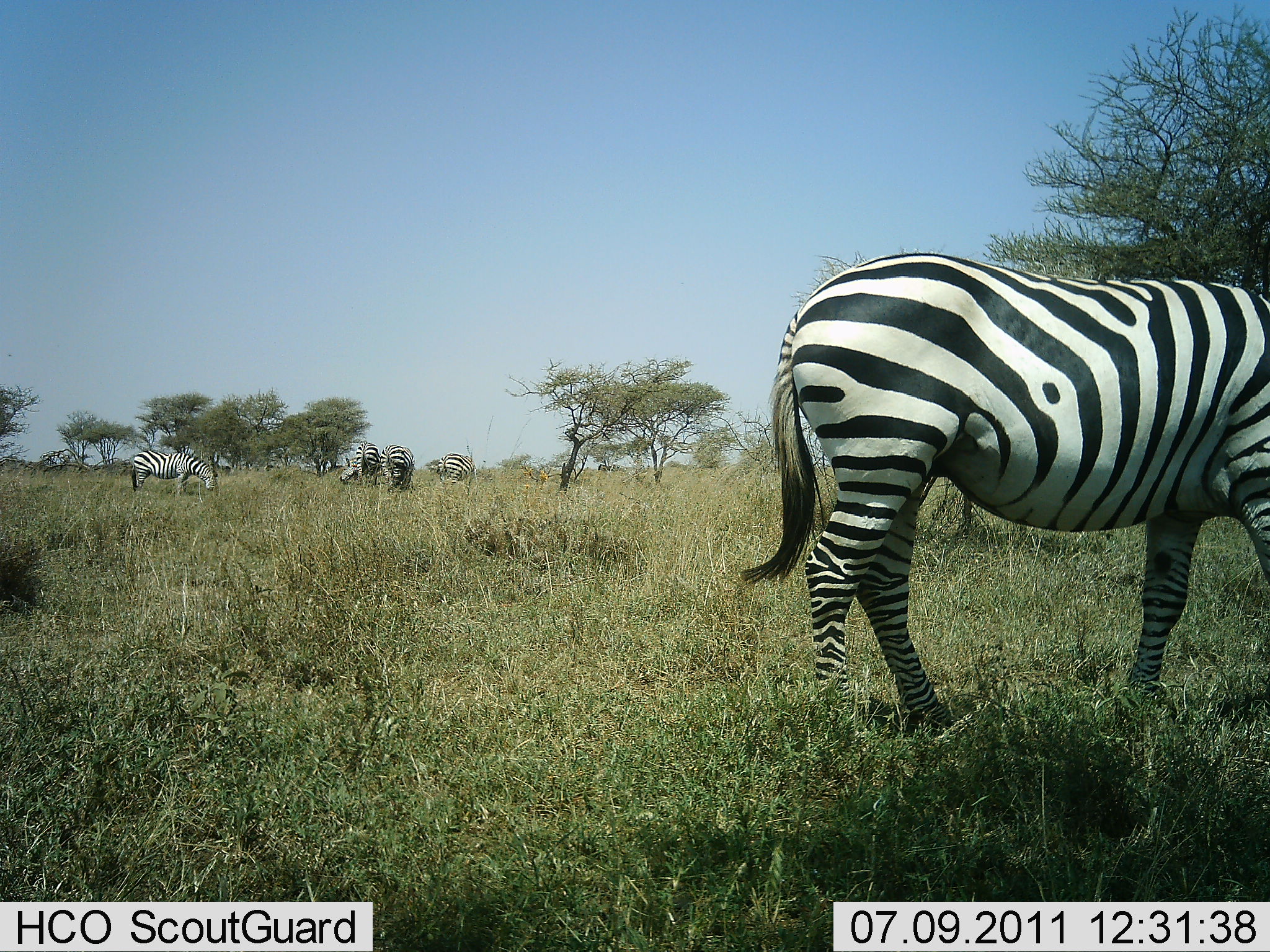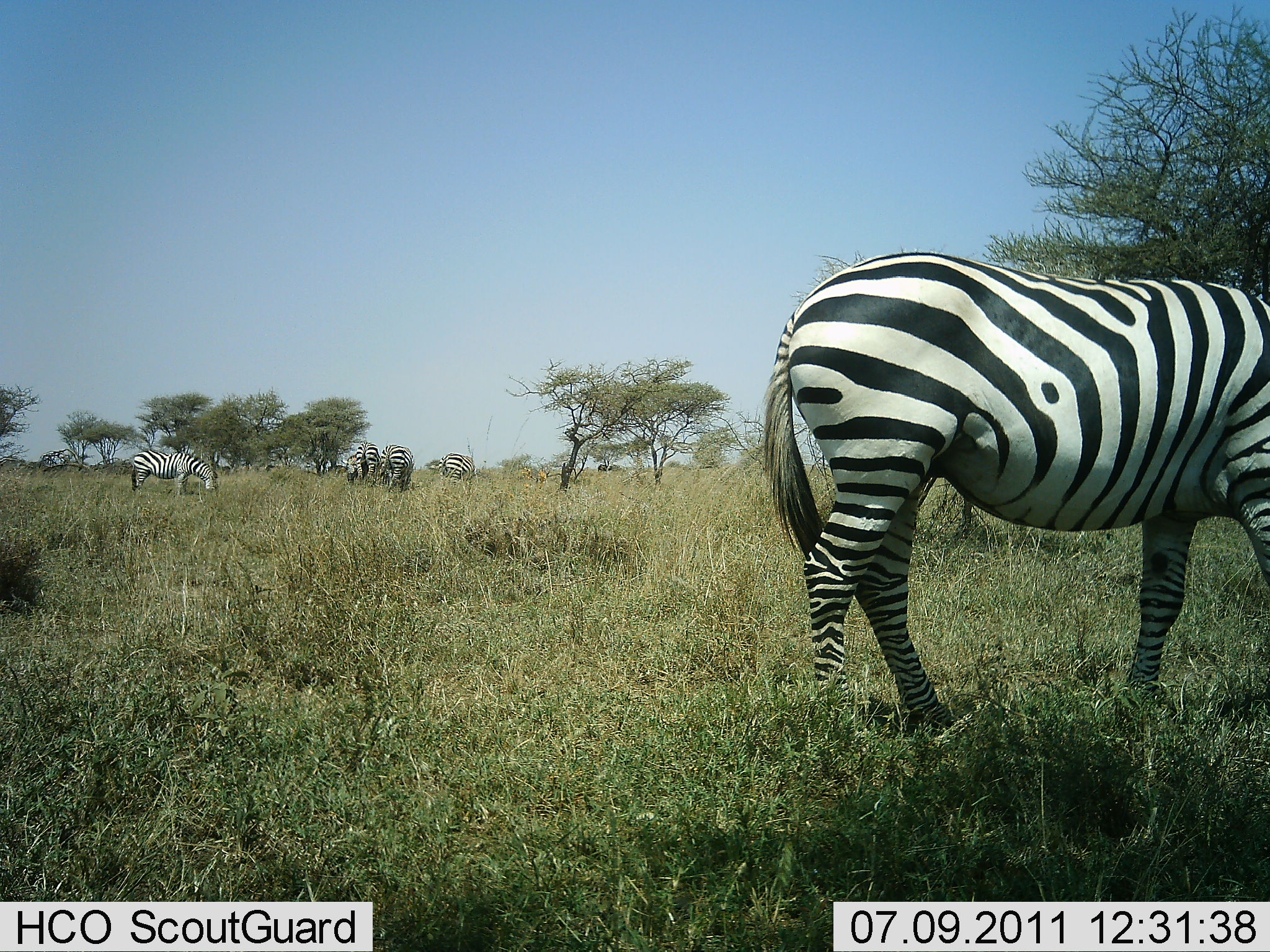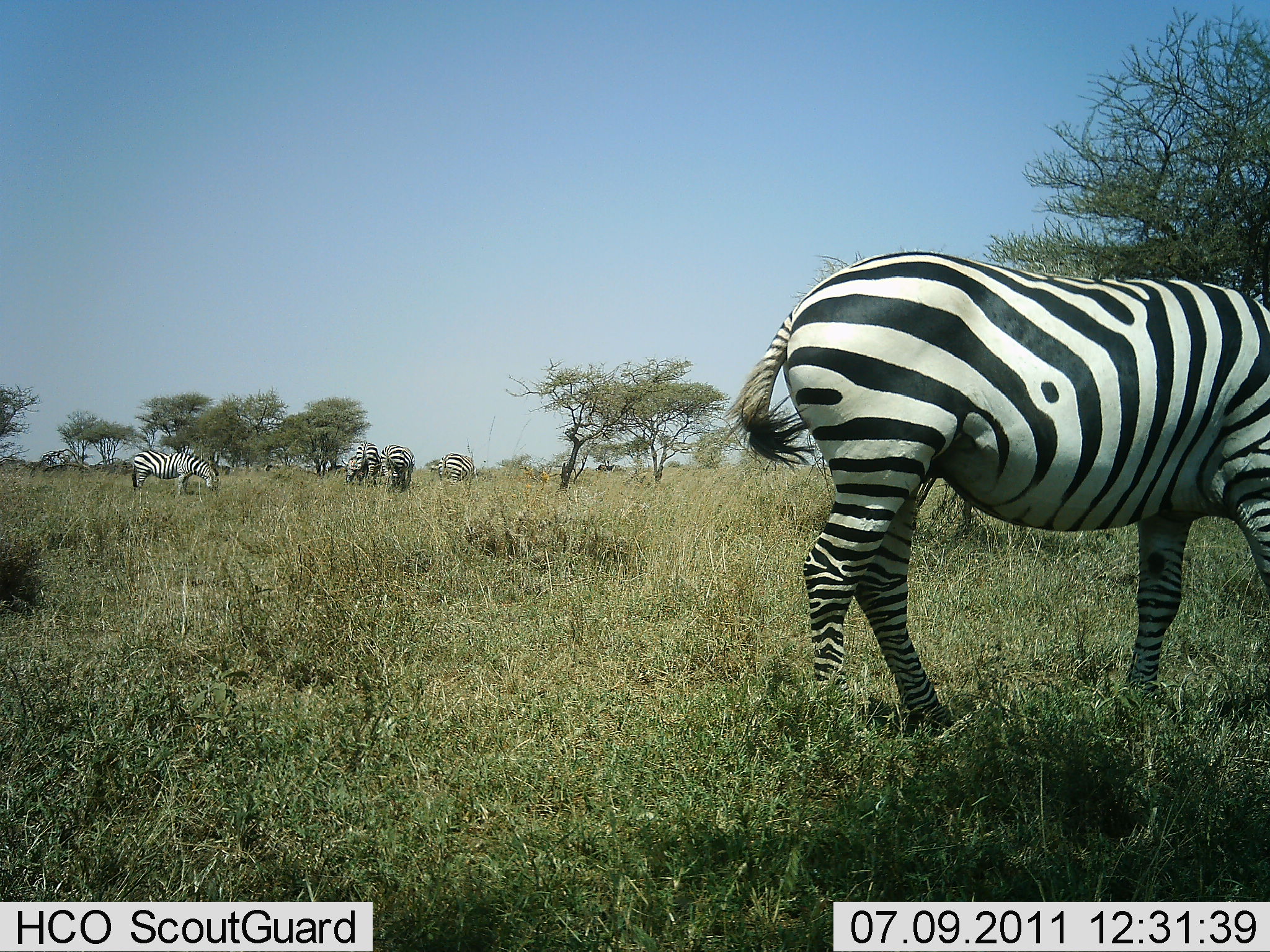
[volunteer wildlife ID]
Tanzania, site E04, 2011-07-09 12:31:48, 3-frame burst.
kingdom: Animalia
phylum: Chordata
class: Mammalia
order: Perissodactyla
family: Equidae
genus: Equus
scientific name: Equus quagga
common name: plains zebra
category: zebra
Zebra (plains zebra) (Equus quagga), count 5. Behavior (volunteer vote fractions): standing 50%, resting 10%, moving 0%, interacting 0%. Young present (vote fraction): 0%. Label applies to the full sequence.